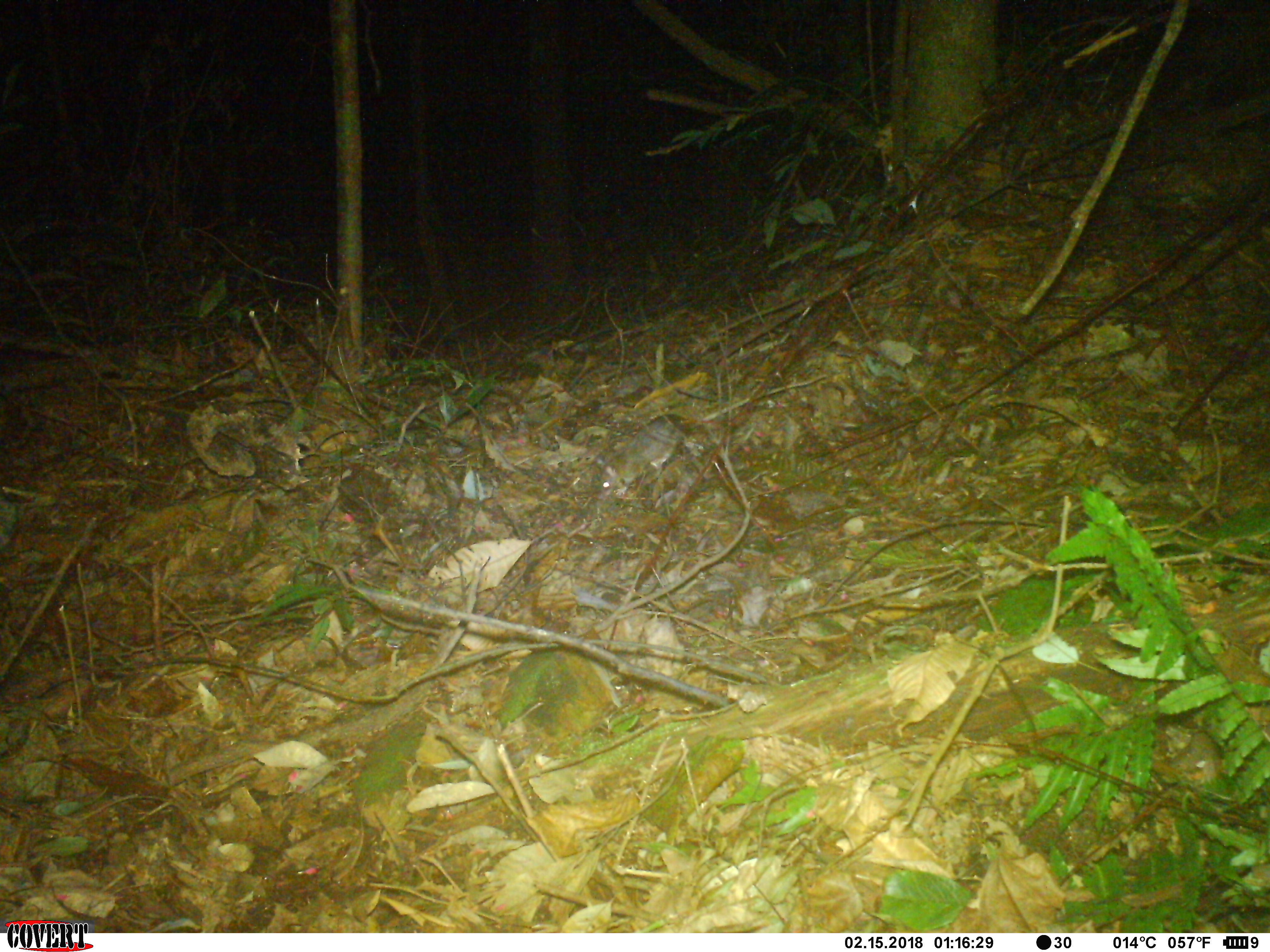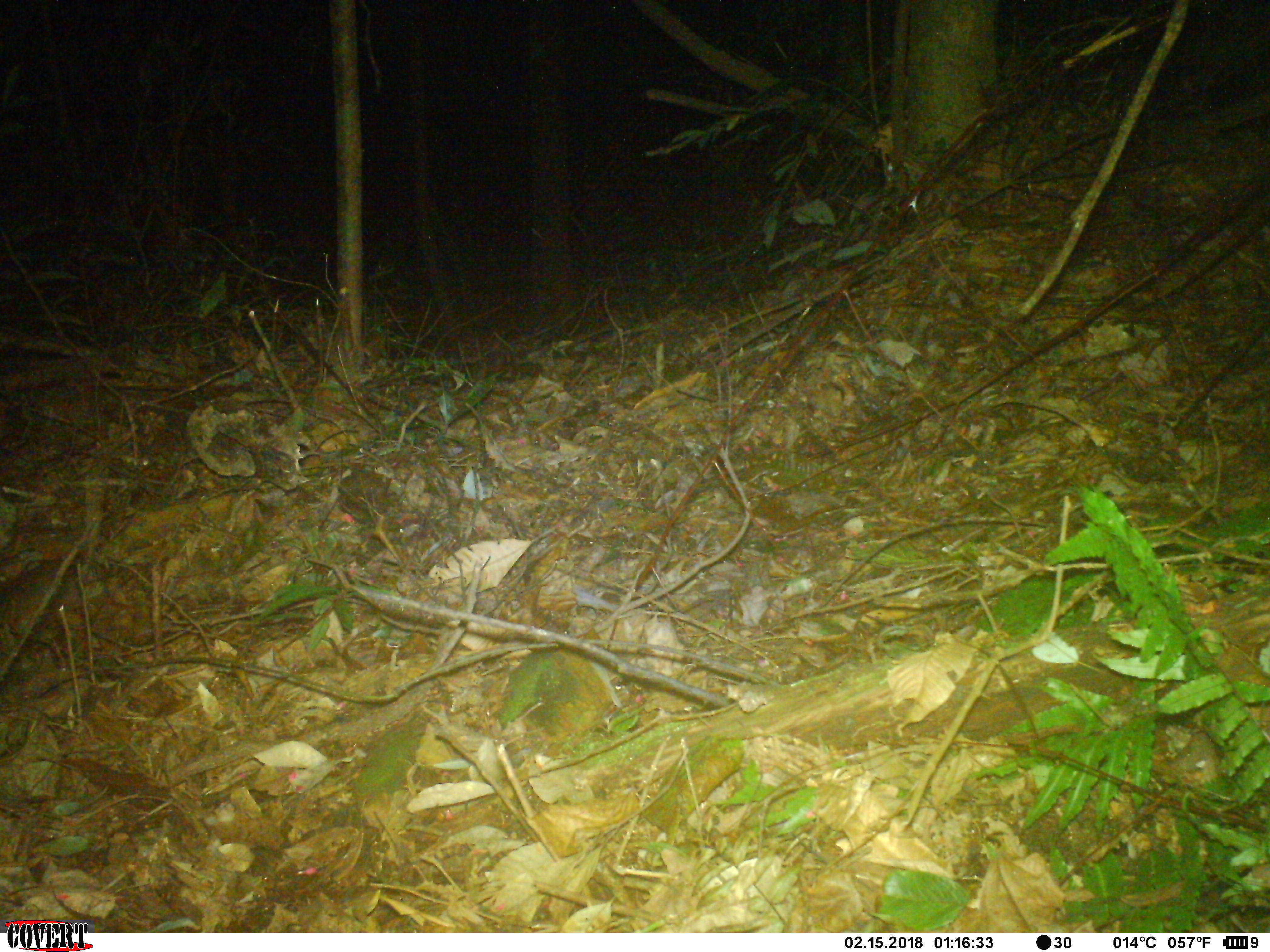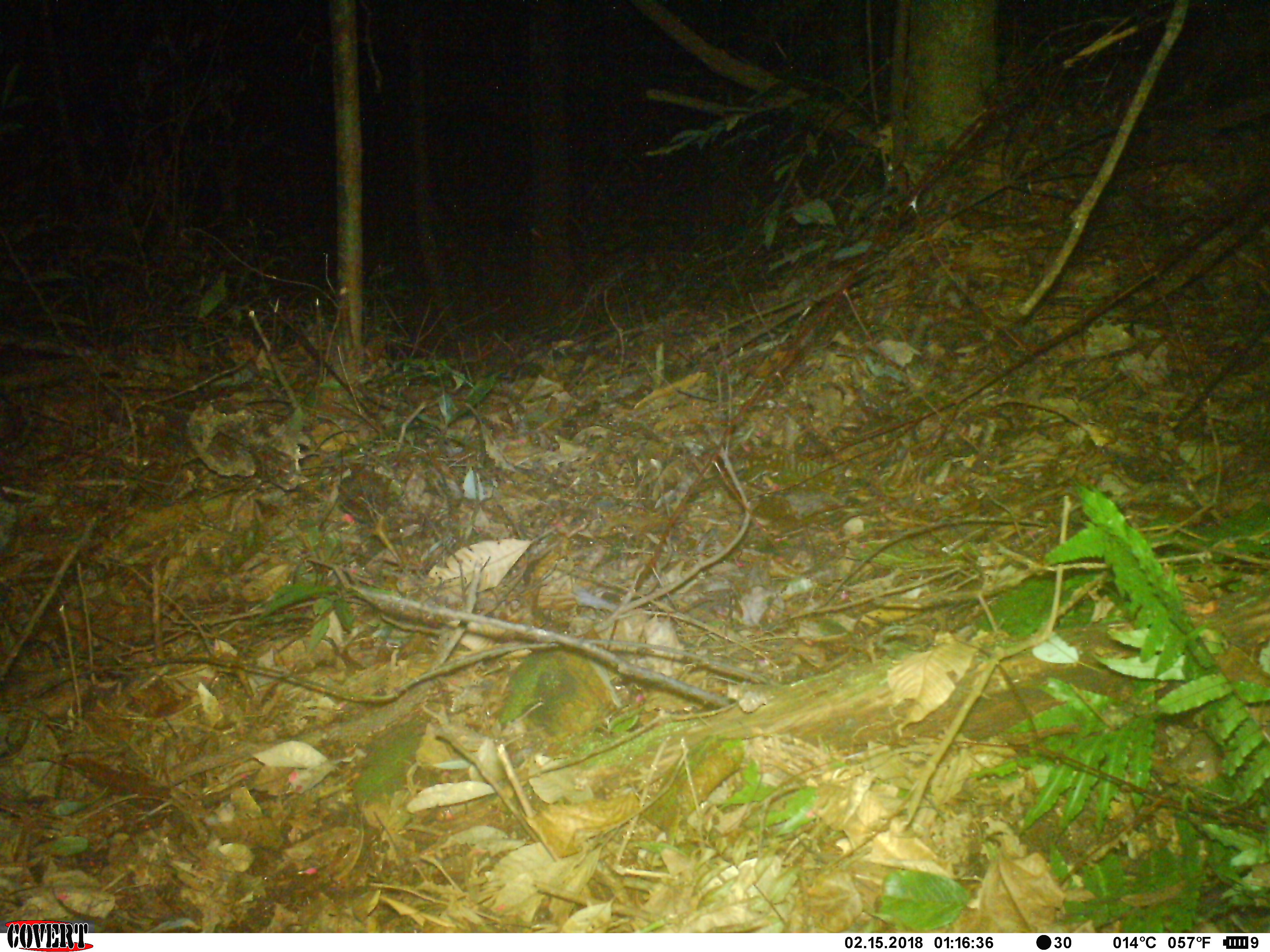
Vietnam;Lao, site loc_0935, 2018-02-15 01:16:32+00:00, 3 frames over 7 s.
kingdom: Animalia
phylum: Chordata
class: Mammalia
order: Rodentia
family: Muridae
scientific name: Muridae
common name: old-world mice and rats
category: unidentified murid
Unidentified murid (old-world mice and rats) (Muridae). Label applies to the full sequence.